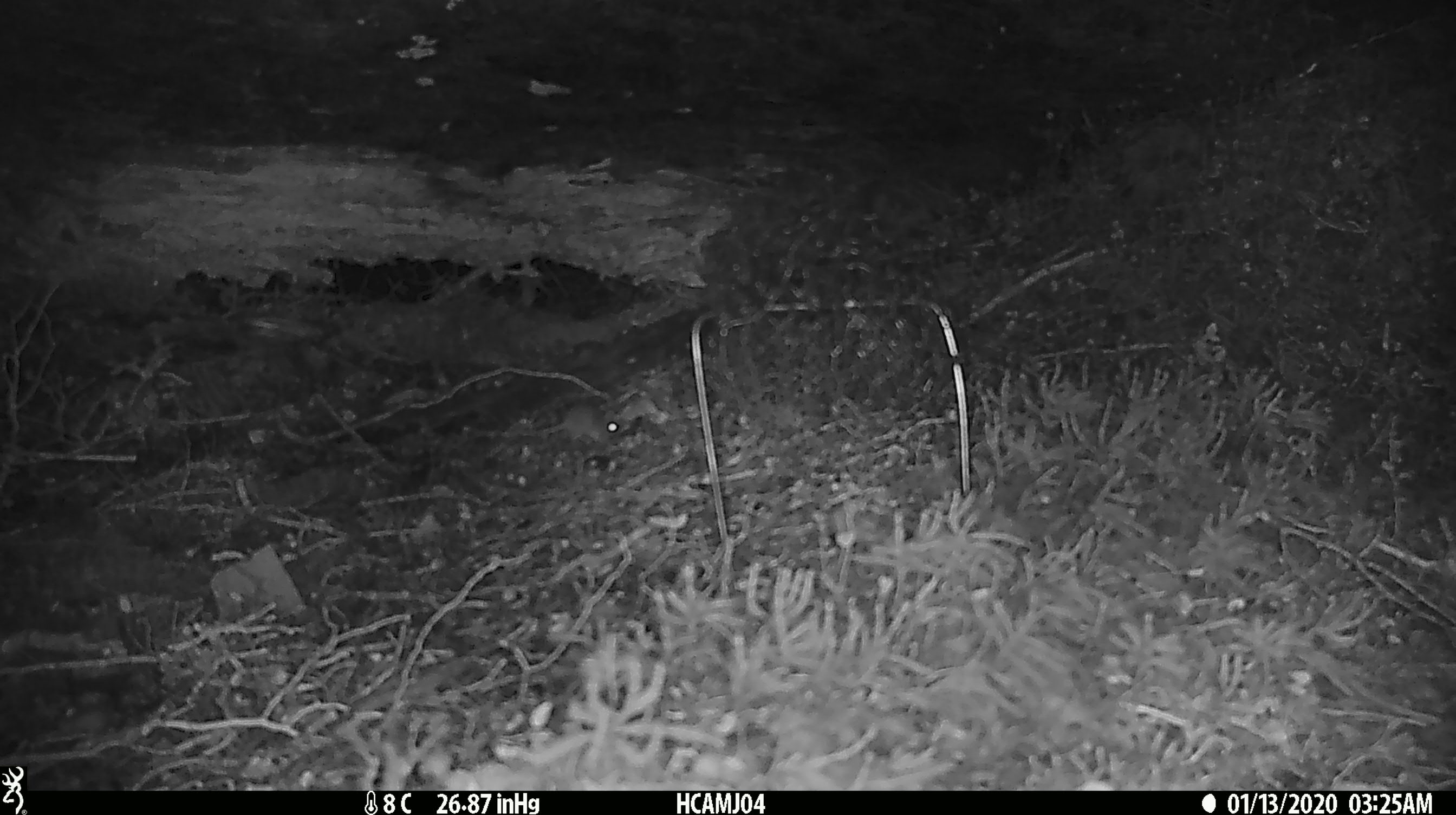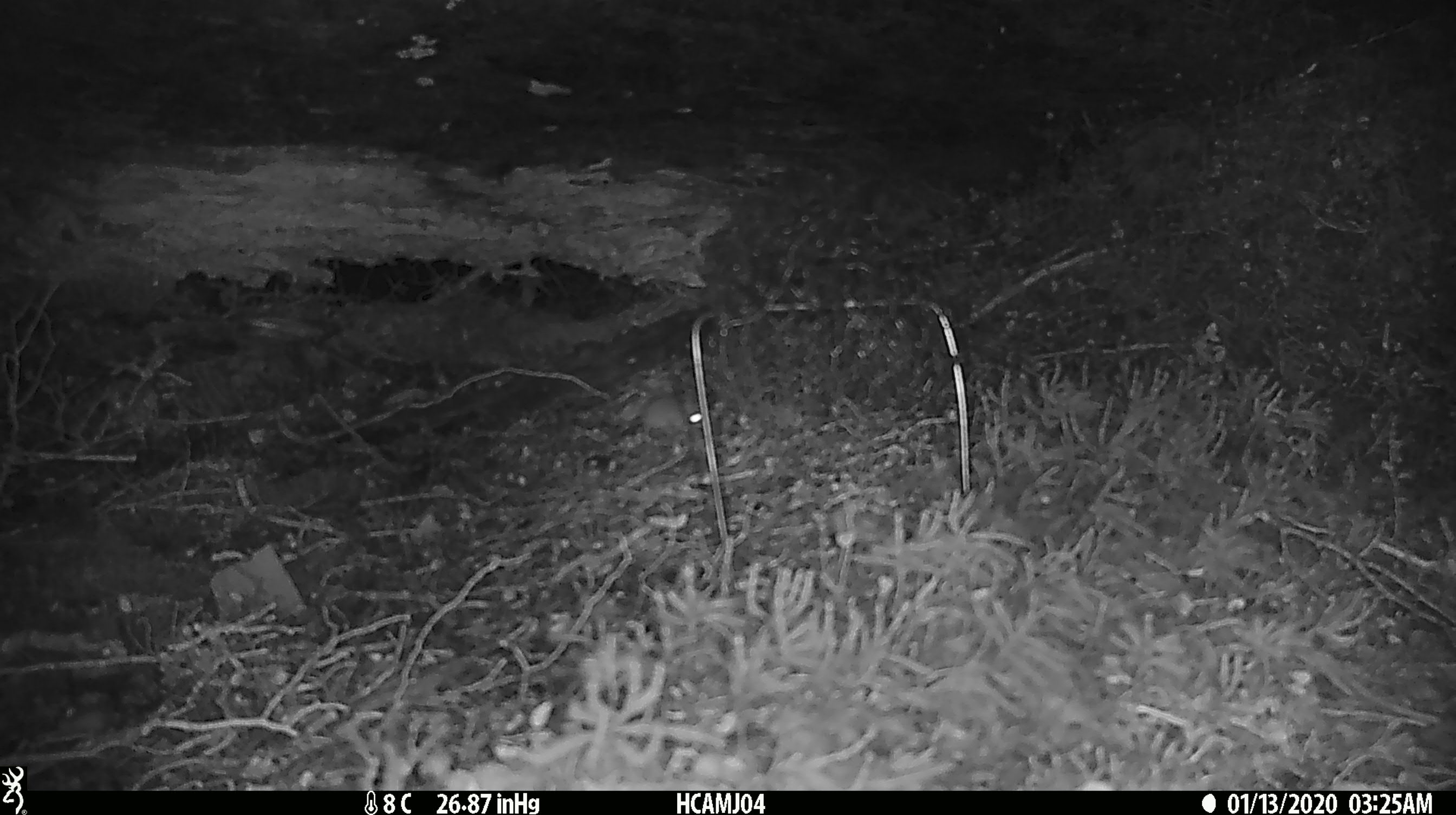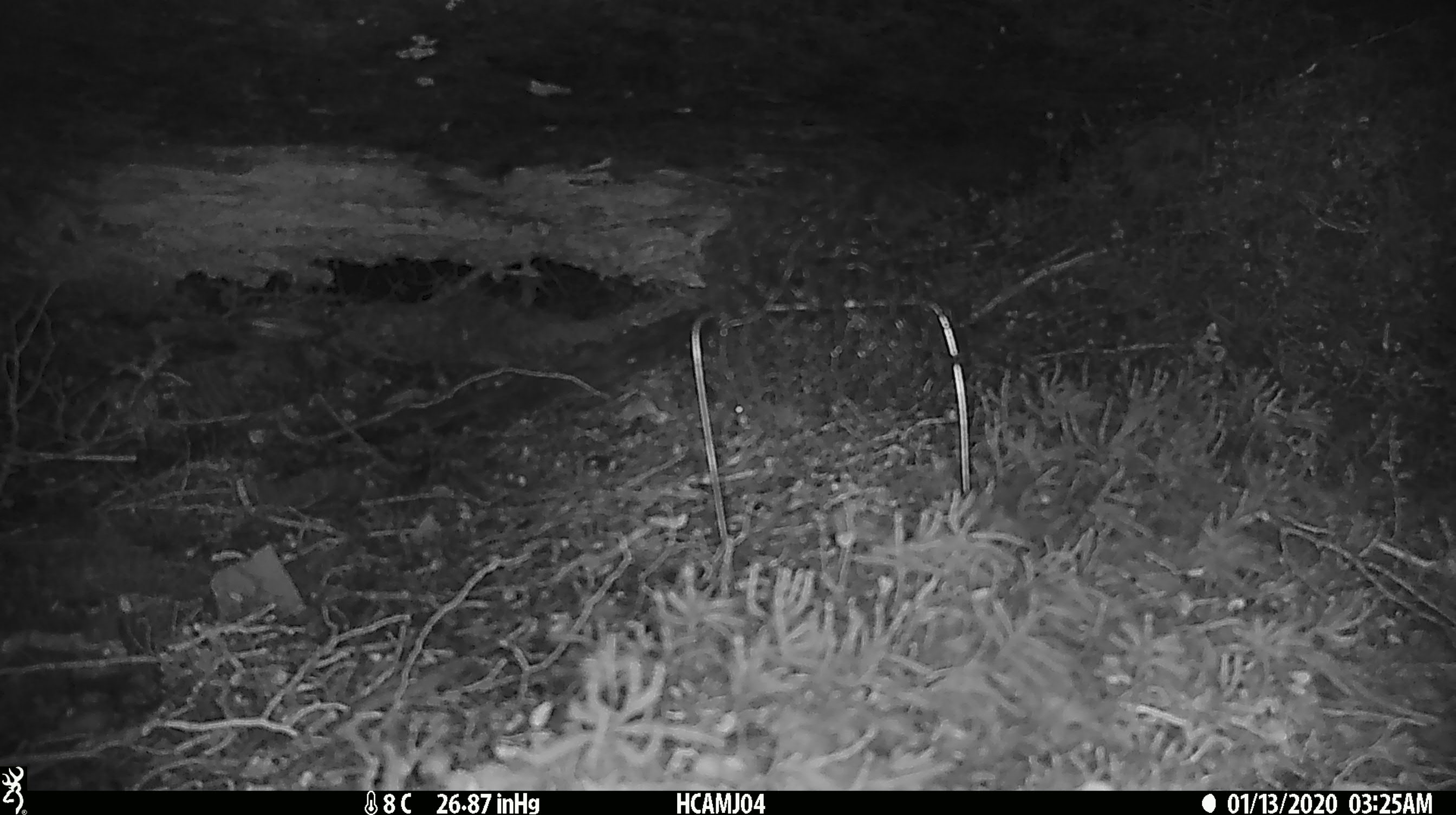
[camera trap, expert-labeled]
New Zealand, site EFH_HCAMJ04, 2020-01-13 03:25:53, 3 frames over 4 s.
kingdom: Animalia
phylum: Chordata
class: Mammalia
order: Rodentia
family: Muridae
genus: Mus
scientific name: Mus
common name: mouse